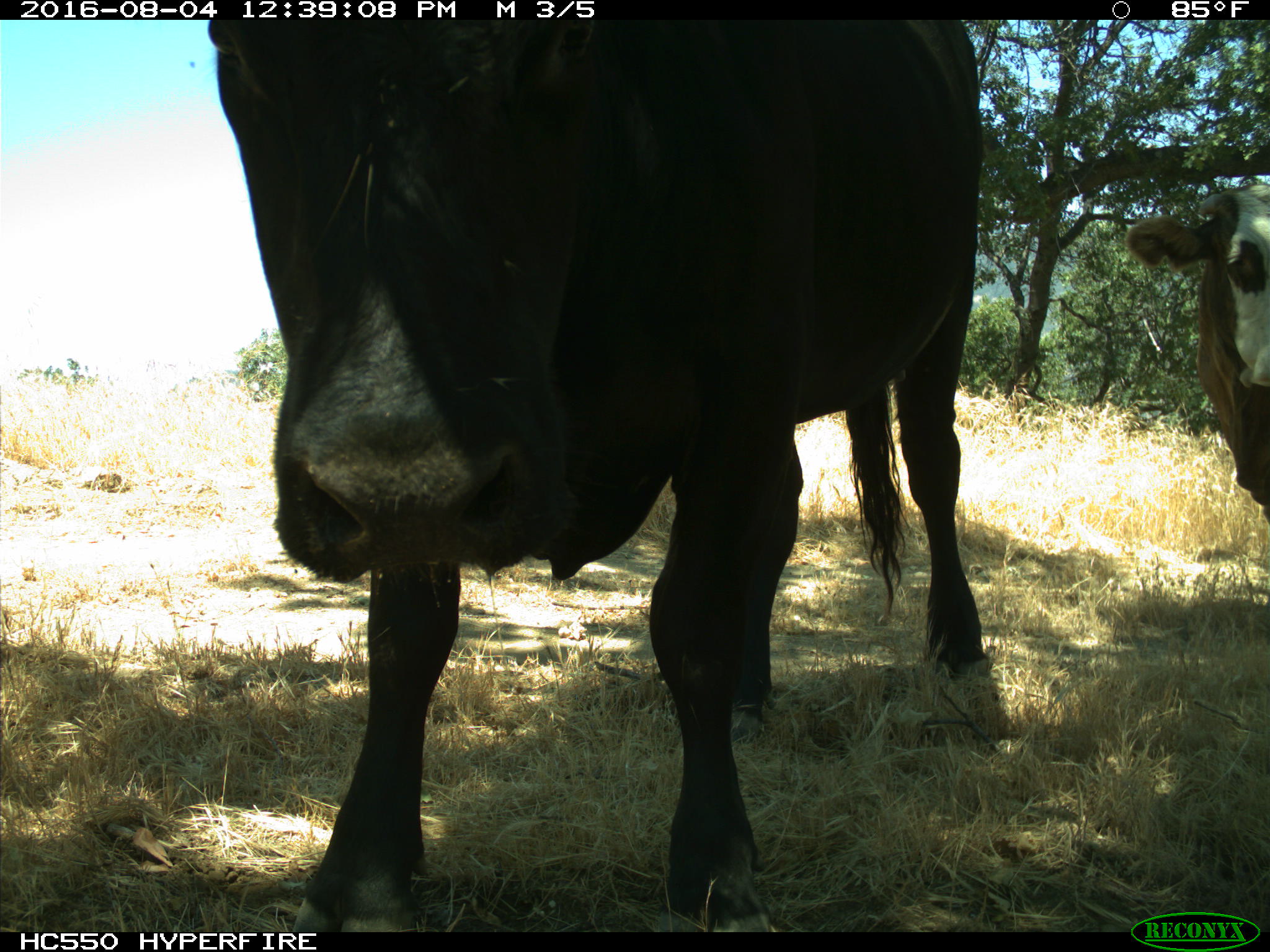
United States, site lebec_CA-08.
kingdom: Animalia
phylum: Chordata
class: Mammalia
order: Artiodactyla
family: Bovidae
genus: Bos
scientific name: Bos taurus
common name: domestic cow